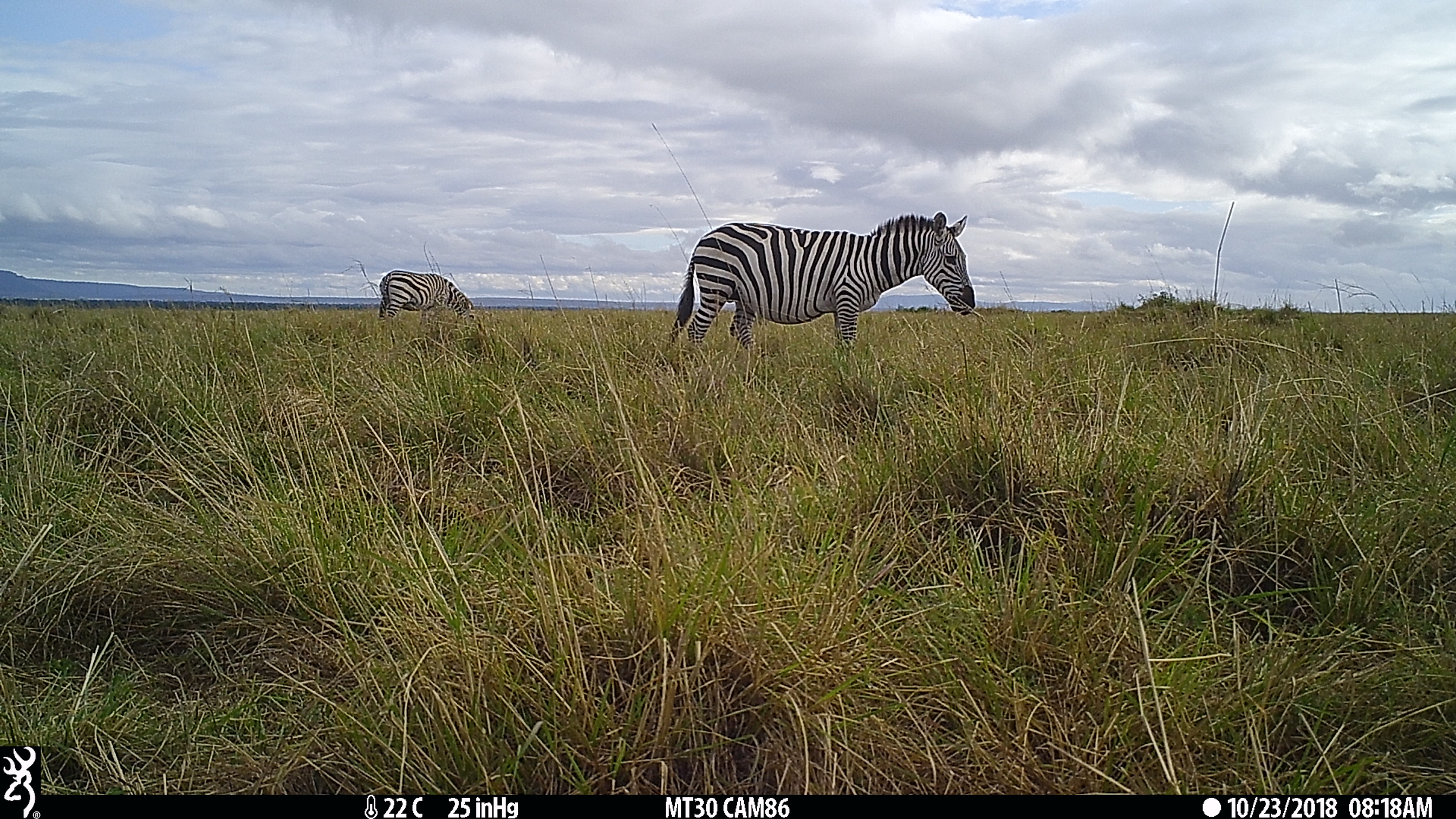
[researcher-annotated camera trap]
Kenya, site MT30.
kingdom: Animalia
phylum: Chordata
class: Mammalia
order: Perissodactyla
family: Equidae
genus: Equus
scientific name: Equus quagga burchellii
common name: burchell's zebra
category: zebra